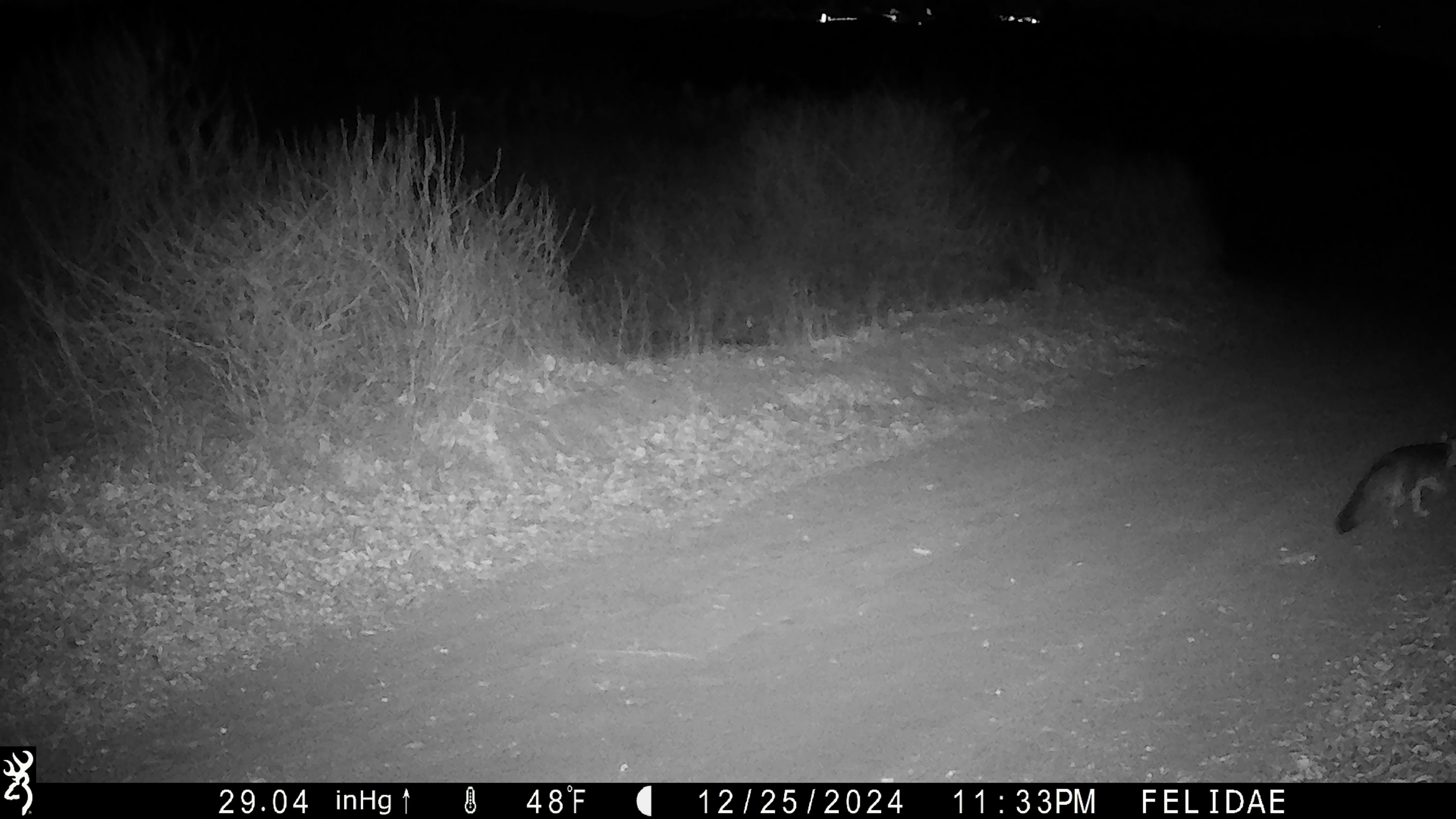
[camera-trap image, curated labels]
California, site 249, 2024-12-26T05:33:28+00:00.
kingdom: Animalia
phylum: Chordata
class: Mammalia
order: Carnivora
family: Canidae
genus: Urocyon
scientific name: Urocyon cinereoargenteus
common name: gray fox